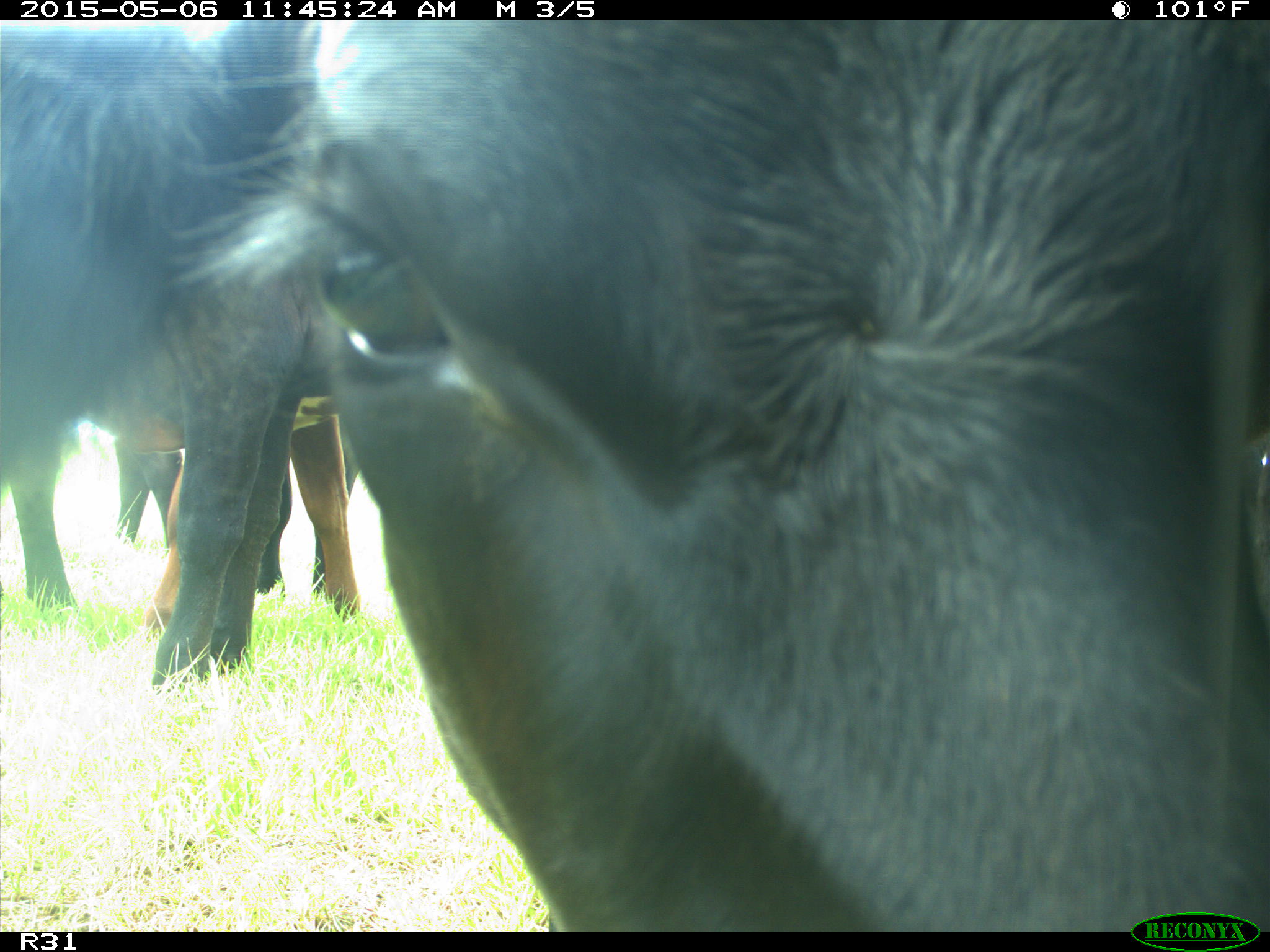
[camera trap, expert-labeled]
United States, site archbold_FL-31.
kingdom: Animalia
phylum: Chordata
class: Mammalia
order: Artiodactyla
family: Bovidae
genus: Bos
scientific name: Bos taurus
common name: domestic cow